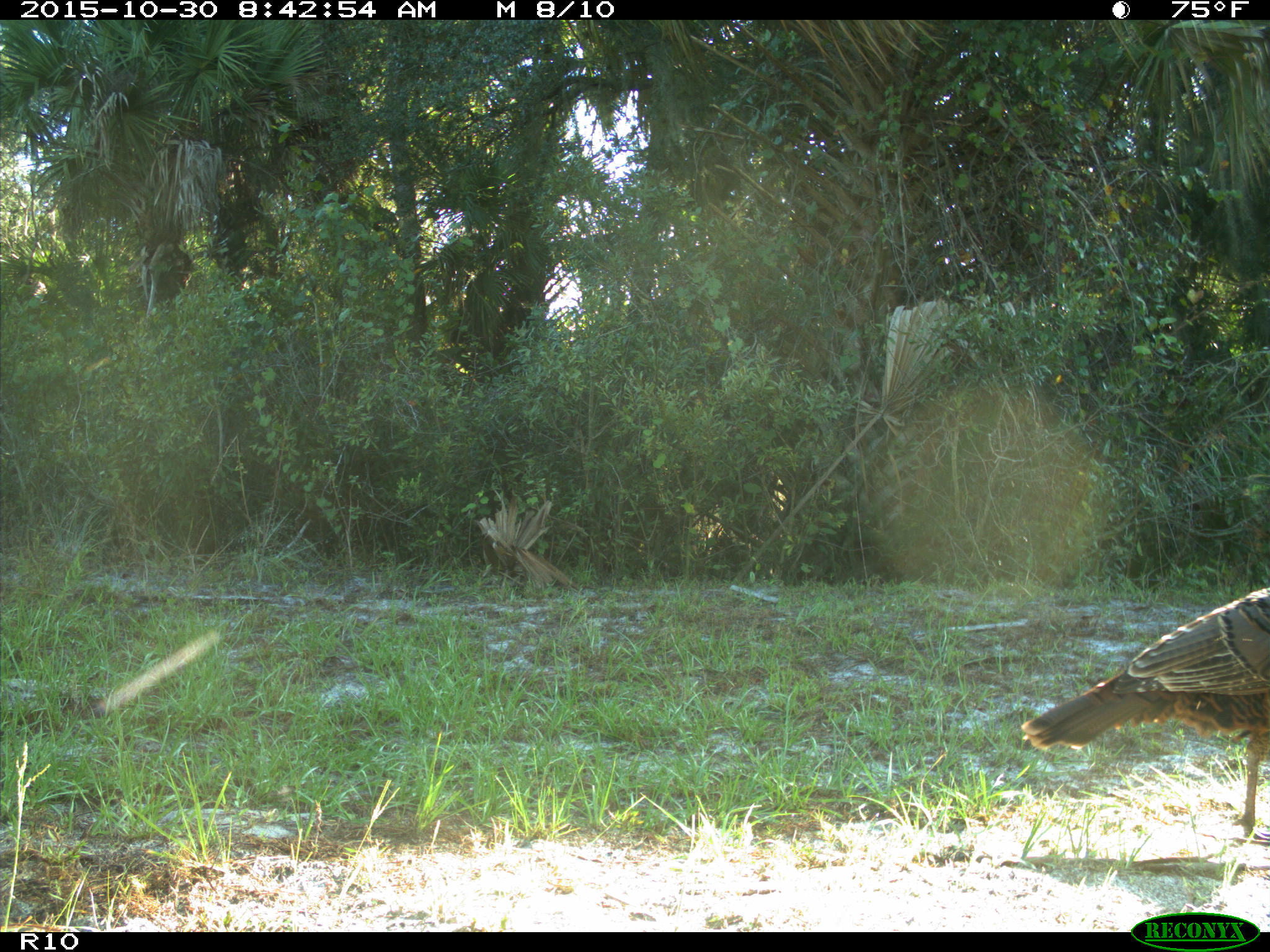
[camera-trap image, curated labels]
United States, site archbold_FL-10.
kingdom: Animalia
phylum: Chordata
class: Aves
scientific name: Aves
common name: birds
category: unidentified bird